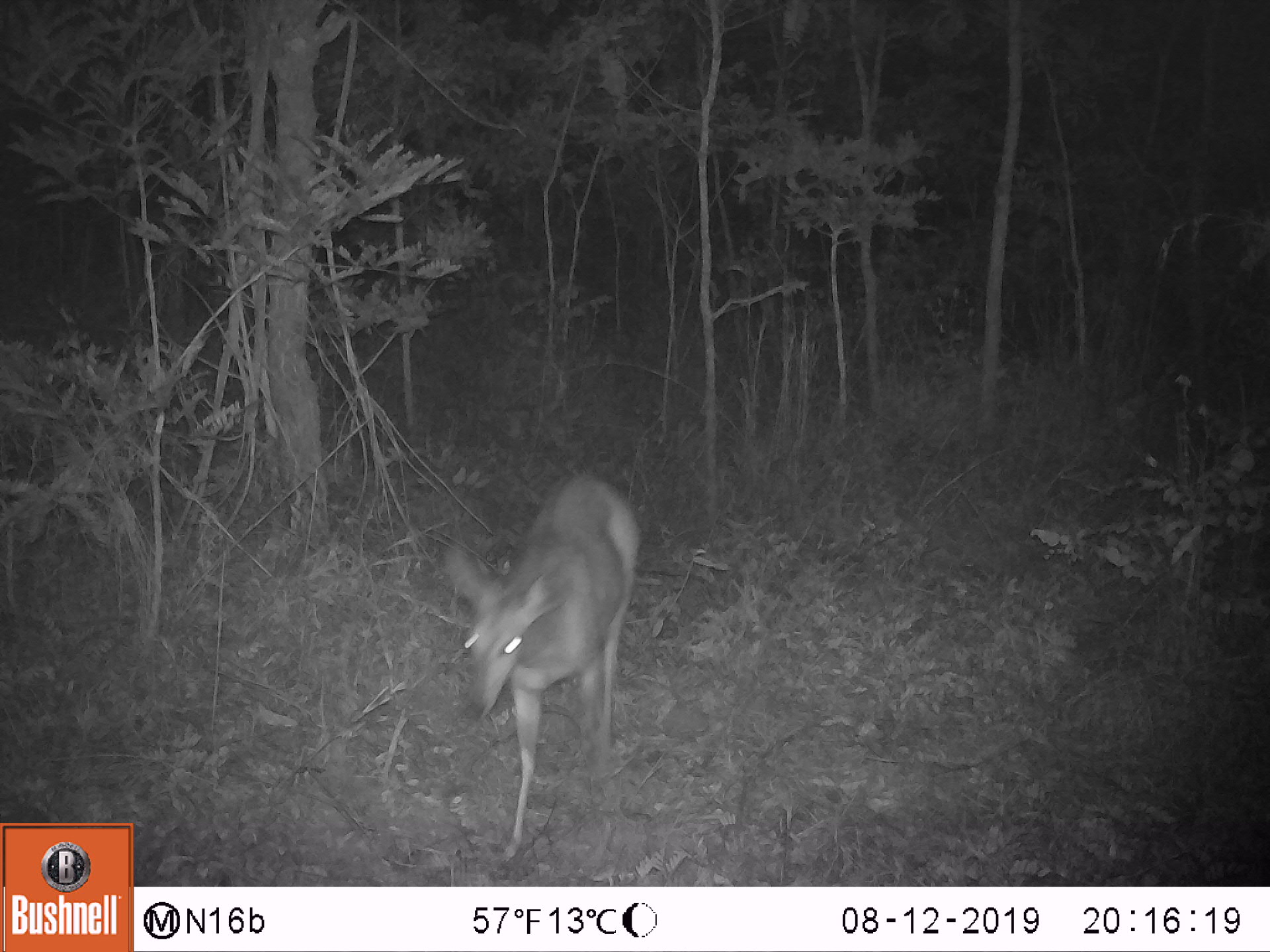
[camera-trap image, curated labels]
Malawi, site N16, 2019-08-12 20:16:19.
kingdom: Animalia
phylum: Chordata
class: Mammalia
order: Artiodactyla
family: Bovidae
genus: Tragelaphus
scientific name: Tragelaphus sylvaticus sylvaticus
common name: cape bushbuck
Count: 1.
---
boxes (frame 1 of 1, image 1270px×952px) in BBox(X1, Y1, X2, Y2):
cape bushbuck: BBox(439, 473, 651, 867)